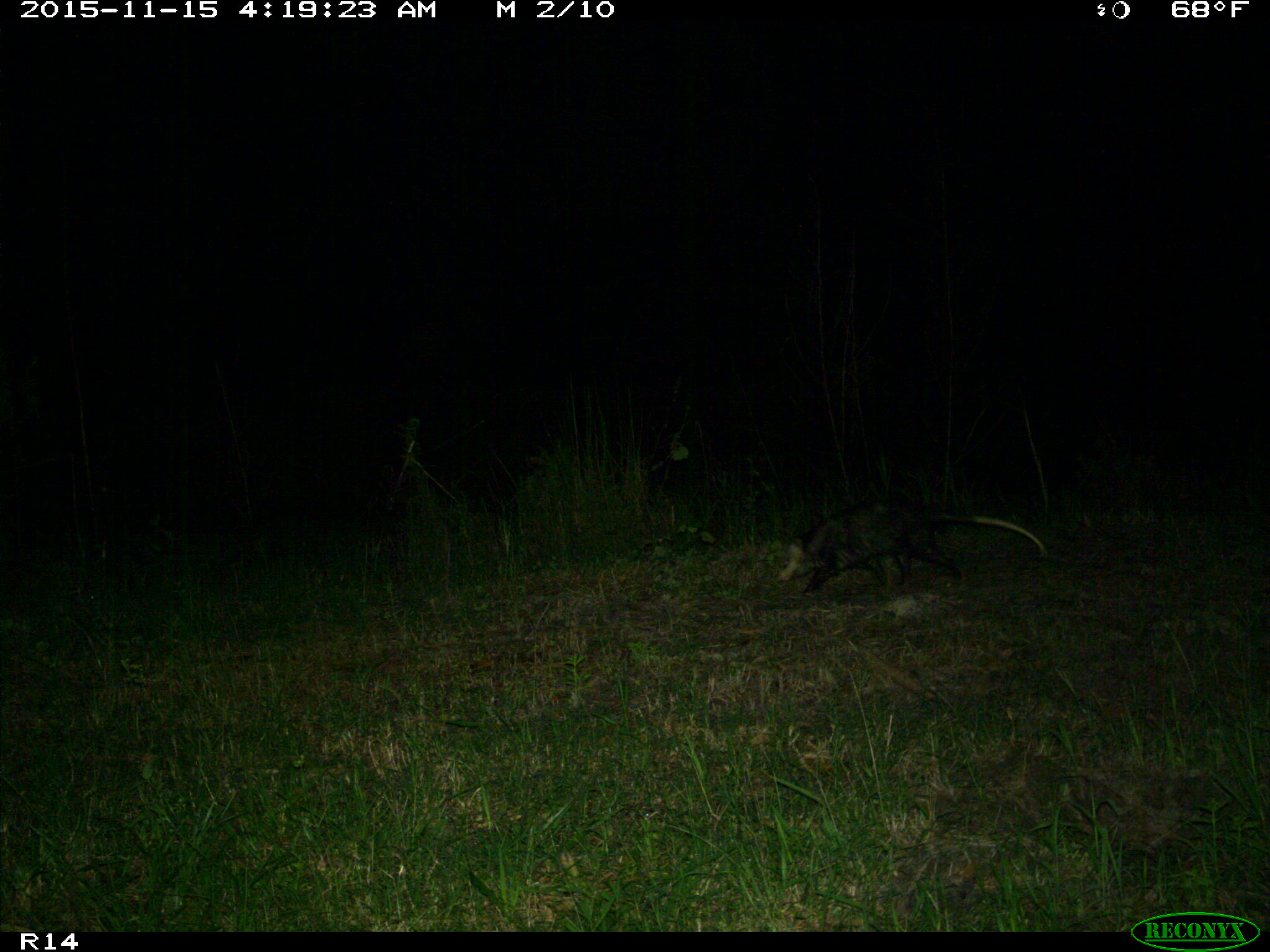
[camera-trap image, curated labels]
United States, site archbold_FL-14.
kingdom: Animalia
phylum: Chordata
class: Mammalia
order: Didelphimorphia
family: Didelphidae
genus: Didelphis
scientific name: Didelphis virginiana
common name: virginia opossum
Didelphis virginiana (virginia opossum).